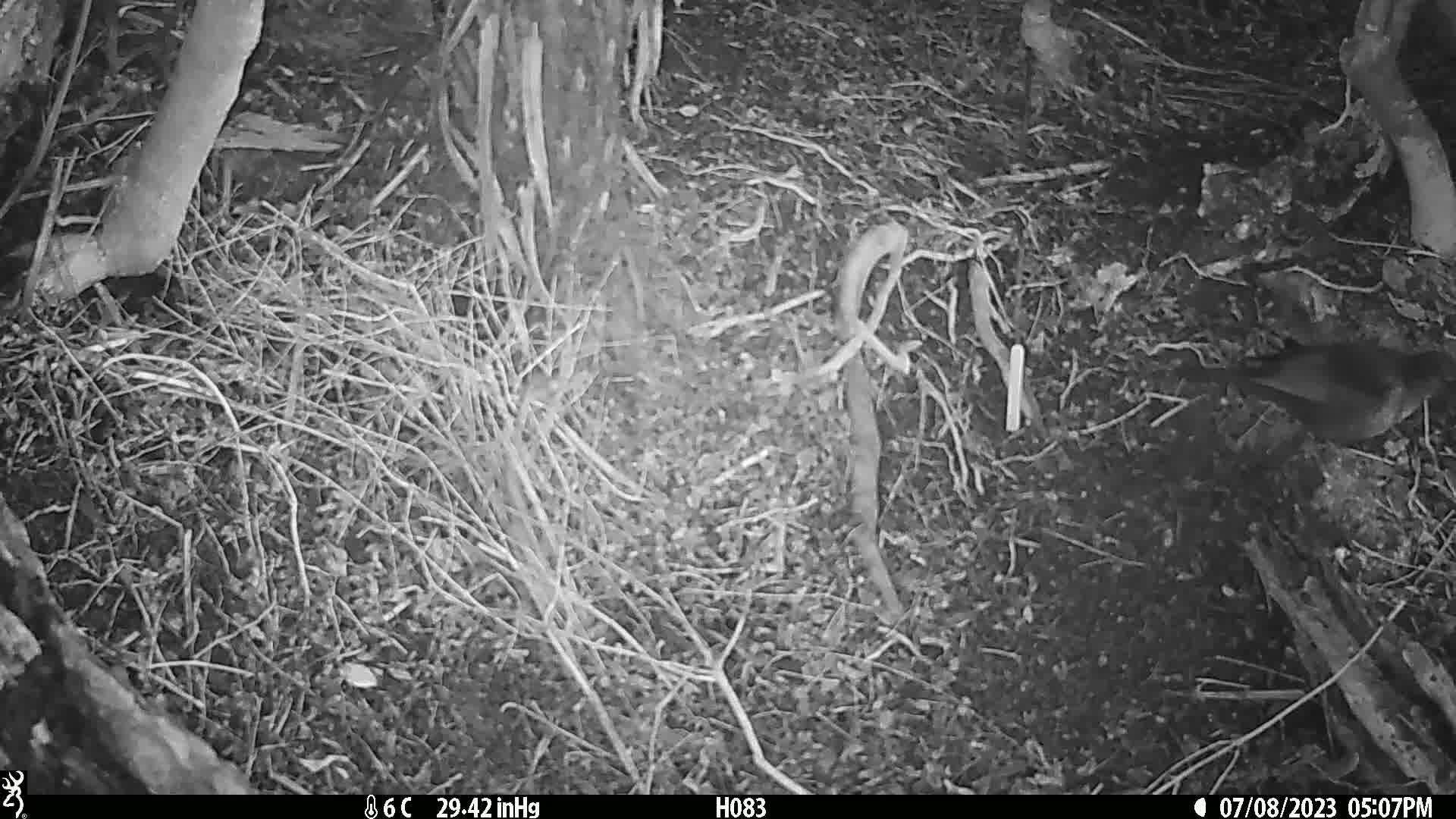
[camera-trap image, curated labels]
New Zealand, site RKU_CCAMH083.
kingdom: Animalia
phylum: Chordata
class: Aves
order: Passeriformes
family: Turdidae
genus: Turdus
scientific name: Turdus merula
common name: eurasian blackbird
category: blackbird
Blackbird (eurasian blackbird) (Turdus merula).